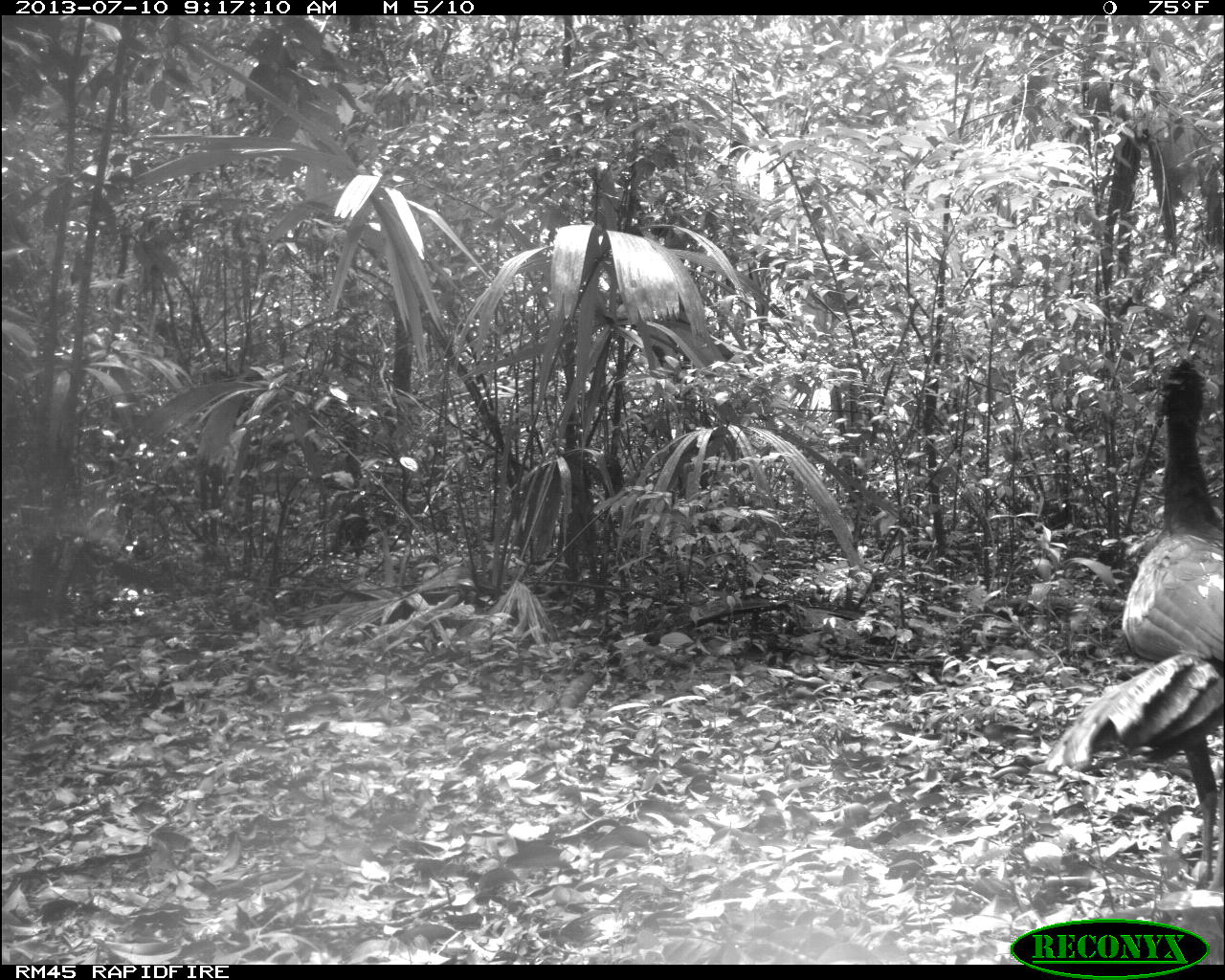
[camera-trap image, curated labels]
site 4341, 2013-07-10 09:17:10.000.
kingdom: Animalia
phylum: Chordata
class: Aves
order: Galliformes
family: Cracidae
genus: Crax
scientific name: Crax rubra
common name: great curassow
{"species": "Crax rubra (great curassow)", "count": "2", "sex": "male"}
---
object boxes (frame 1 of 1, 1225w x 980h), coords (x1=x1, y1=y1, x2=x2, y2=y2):
crax rubra: (x1=1044, y1=356, x2=1223, y2=888)